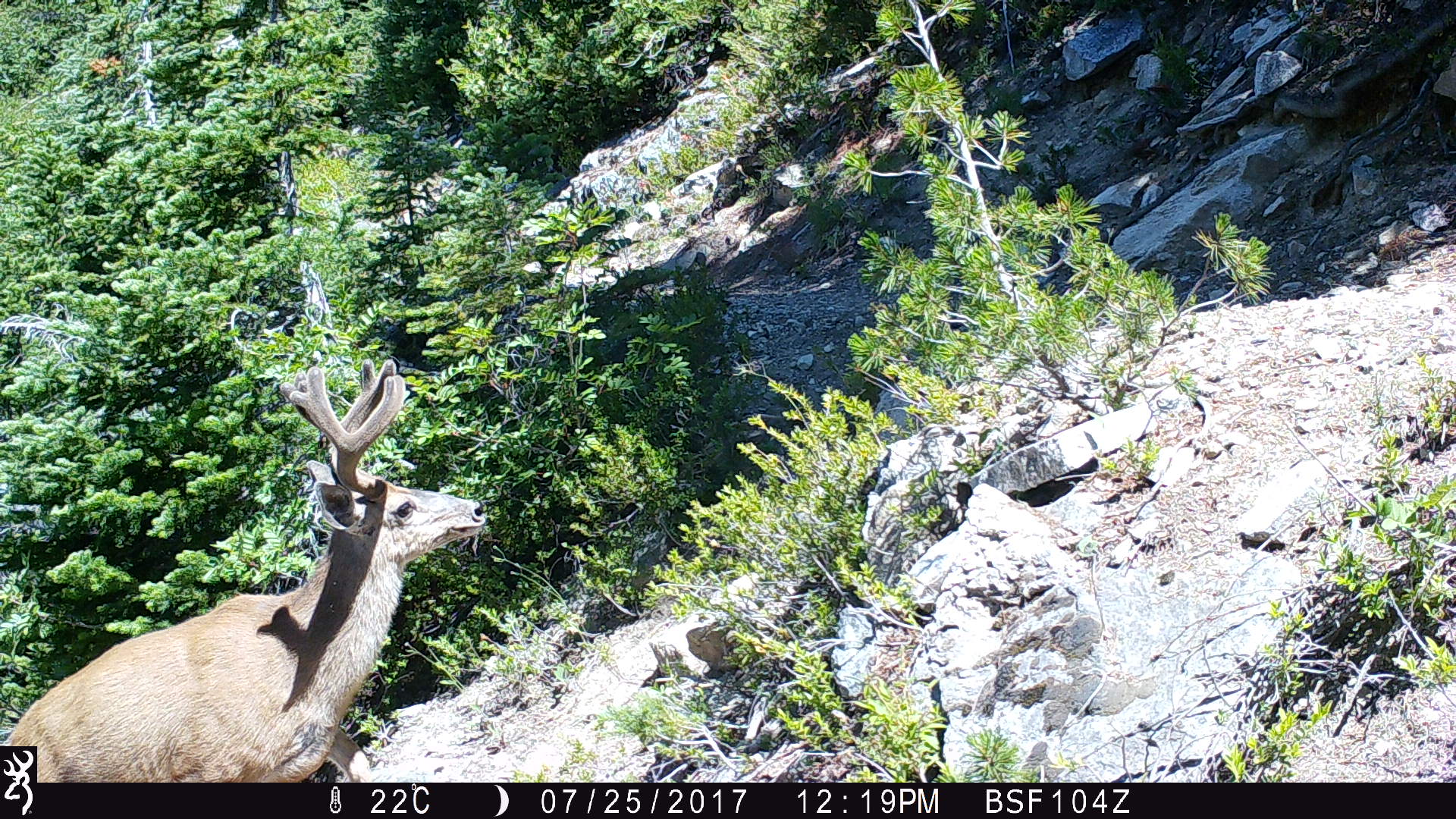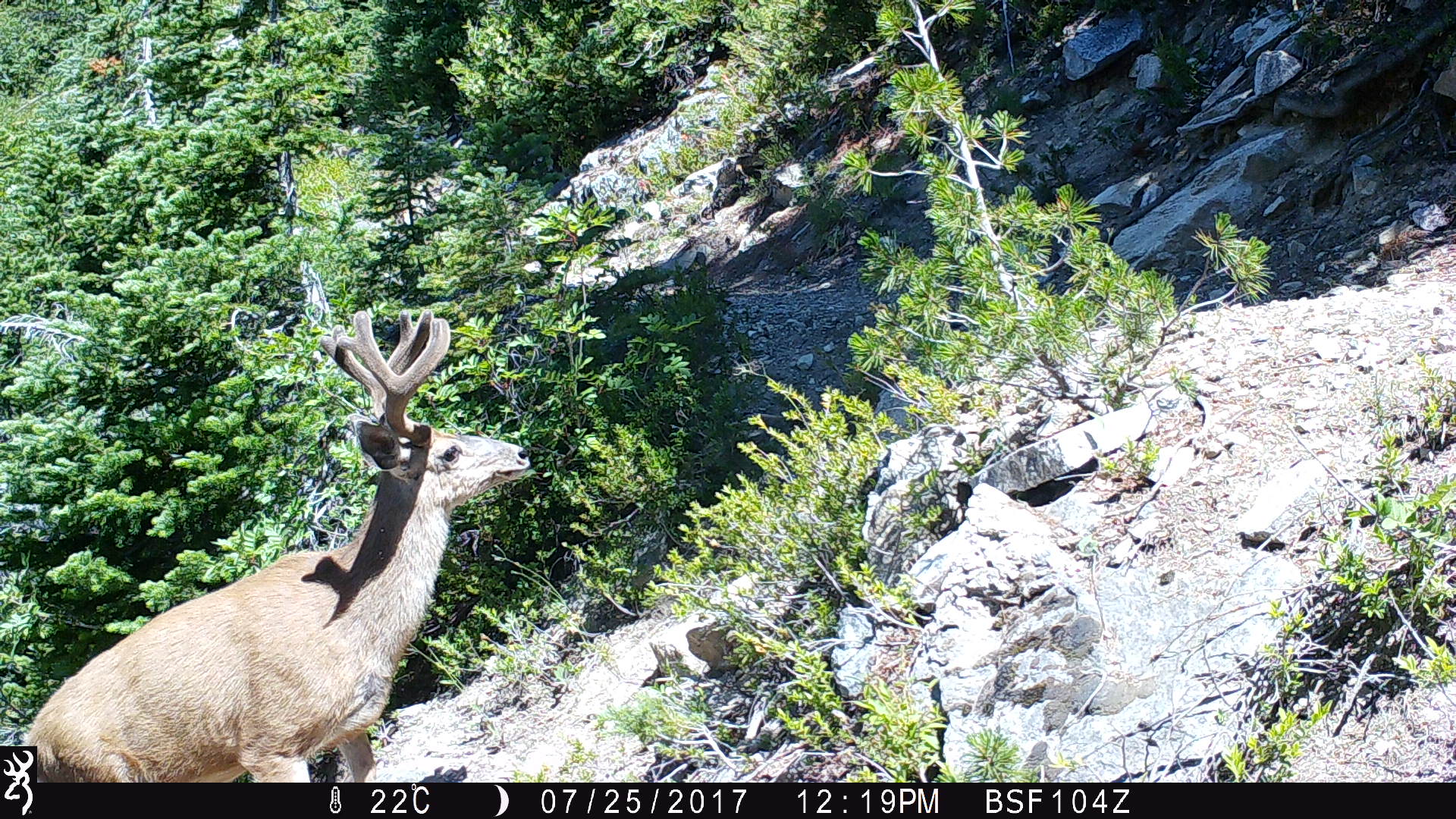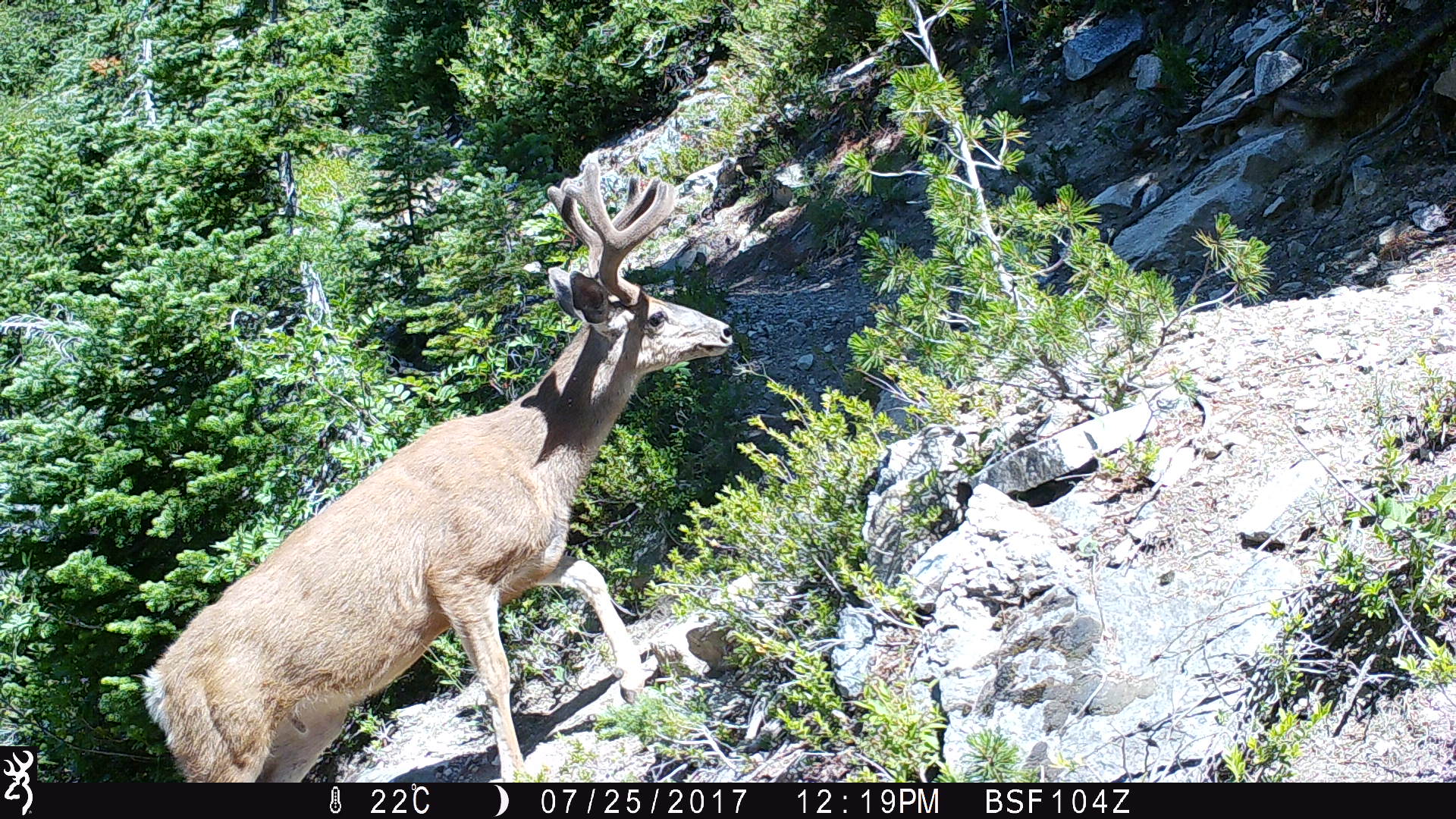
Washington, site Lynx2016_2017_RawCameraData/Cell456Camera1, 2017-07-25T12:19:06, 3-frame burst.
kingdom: Animalia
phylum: Chordata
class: Mammalia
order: Artiodactyla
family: Cervidae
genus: Odocoileus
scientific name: Odocoileus hemionus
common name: mule deer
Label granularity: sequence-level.